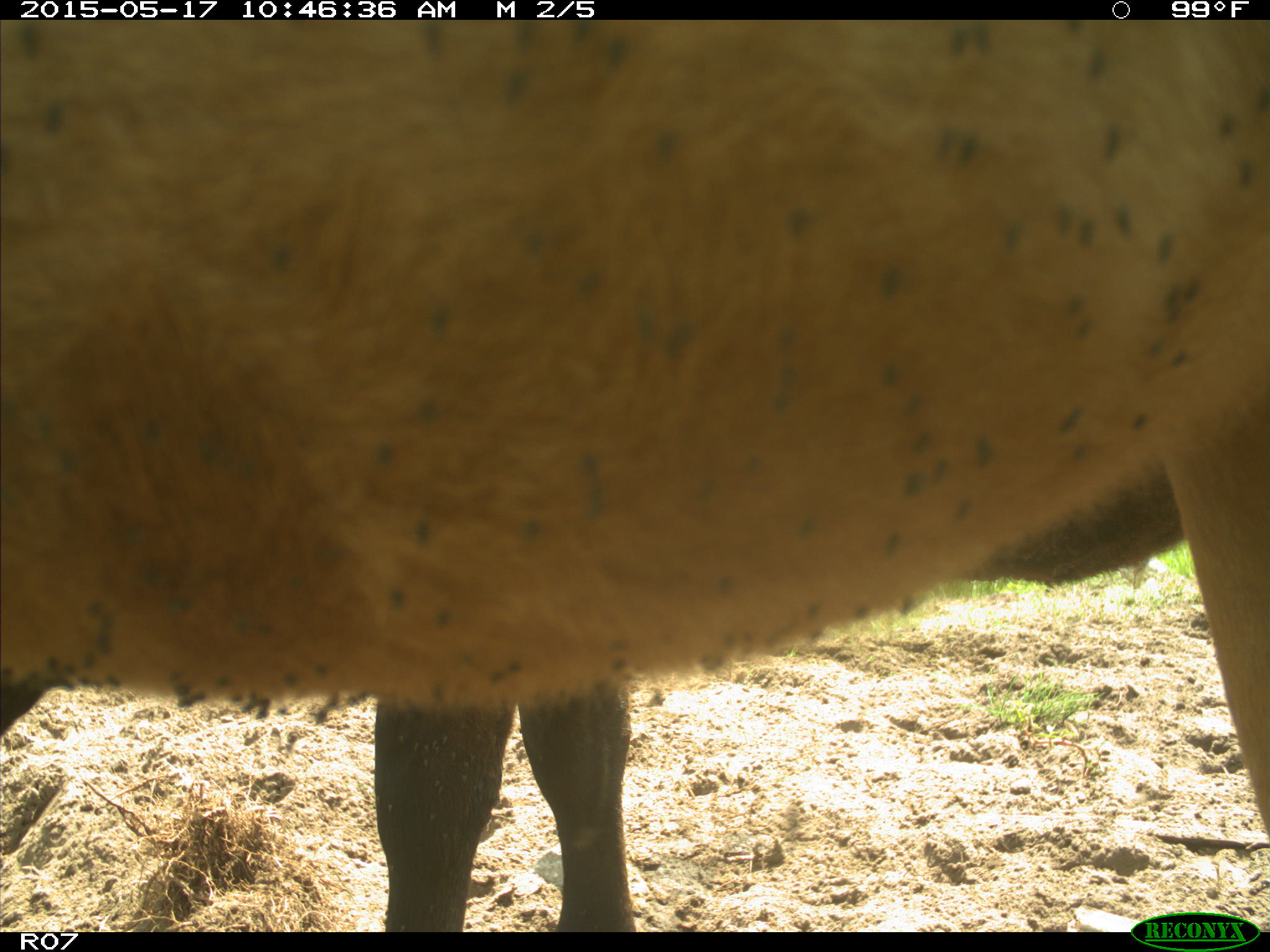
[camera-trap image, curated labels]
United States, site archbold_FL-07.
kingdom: Animalia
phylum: Chordata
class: Mammalia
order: Artiodactyla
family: Bovidae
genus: Bos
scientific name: Bos taurus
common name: domestic cow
Bos taurus (domestic cow).